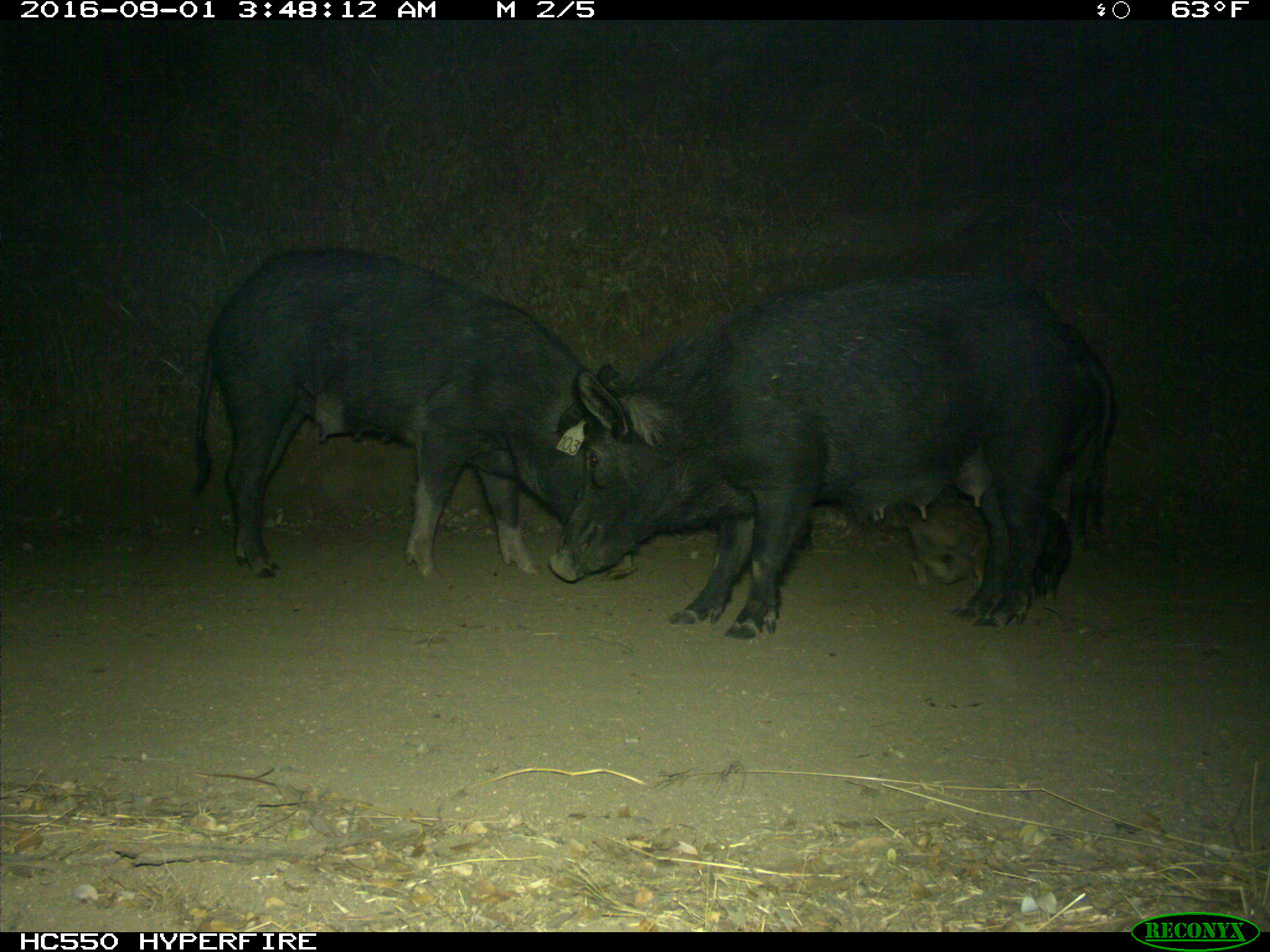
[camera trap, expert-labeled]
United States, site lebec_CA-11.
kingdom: Animalia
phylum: Chordata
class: Mammalia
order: Artiodactyla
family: Suidae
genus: Sus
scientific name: Sus scrofa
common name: wild boar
Sus scrofa (wild boar).